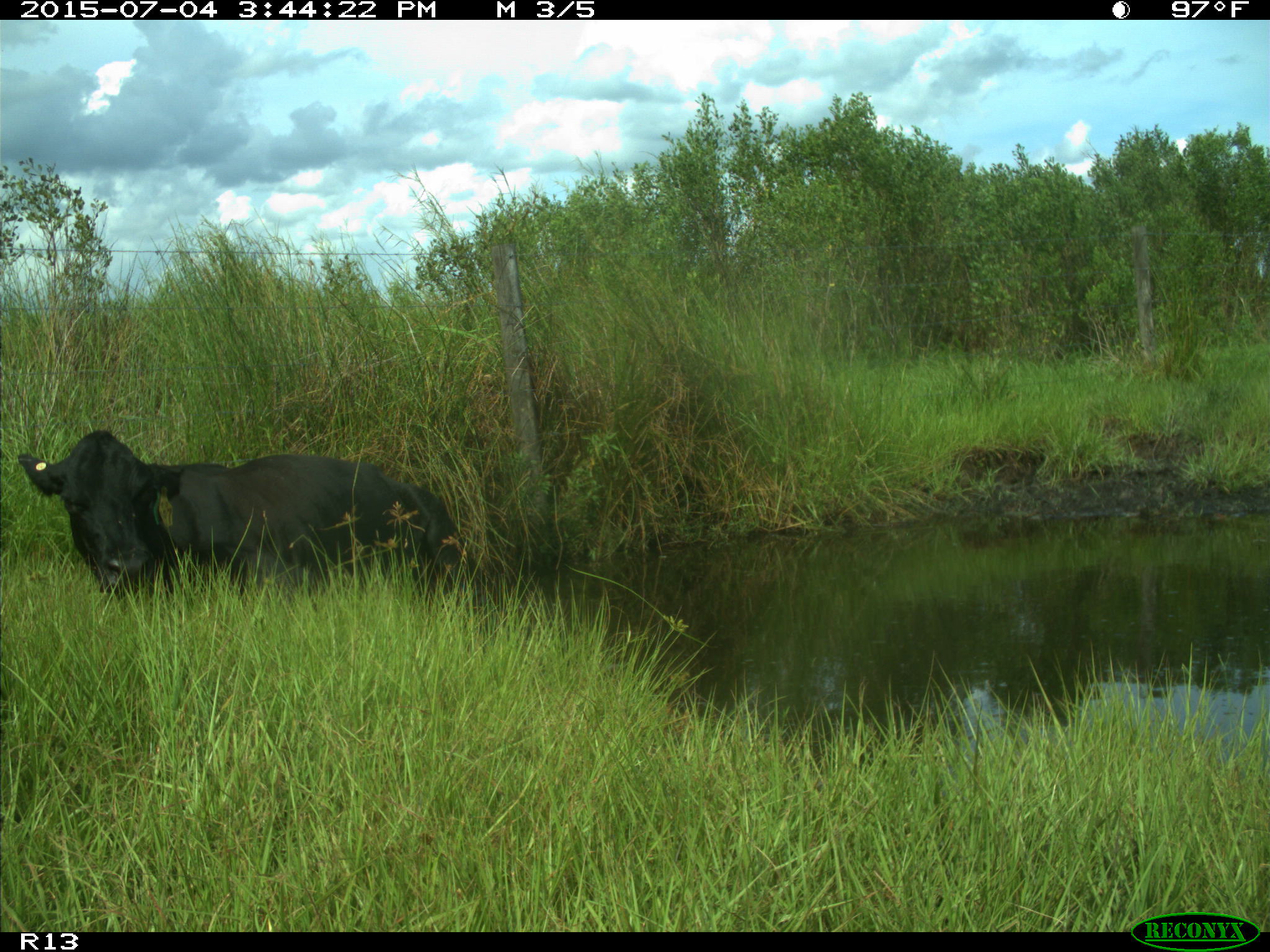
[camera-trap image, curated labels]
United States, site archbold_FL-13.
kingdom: Animalia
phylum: Chordata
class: Mammalia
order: Artiodactyla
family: Bovidae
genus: Bos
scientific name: Bos taurus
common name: domestic cow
Bos taurus (domestic cow).